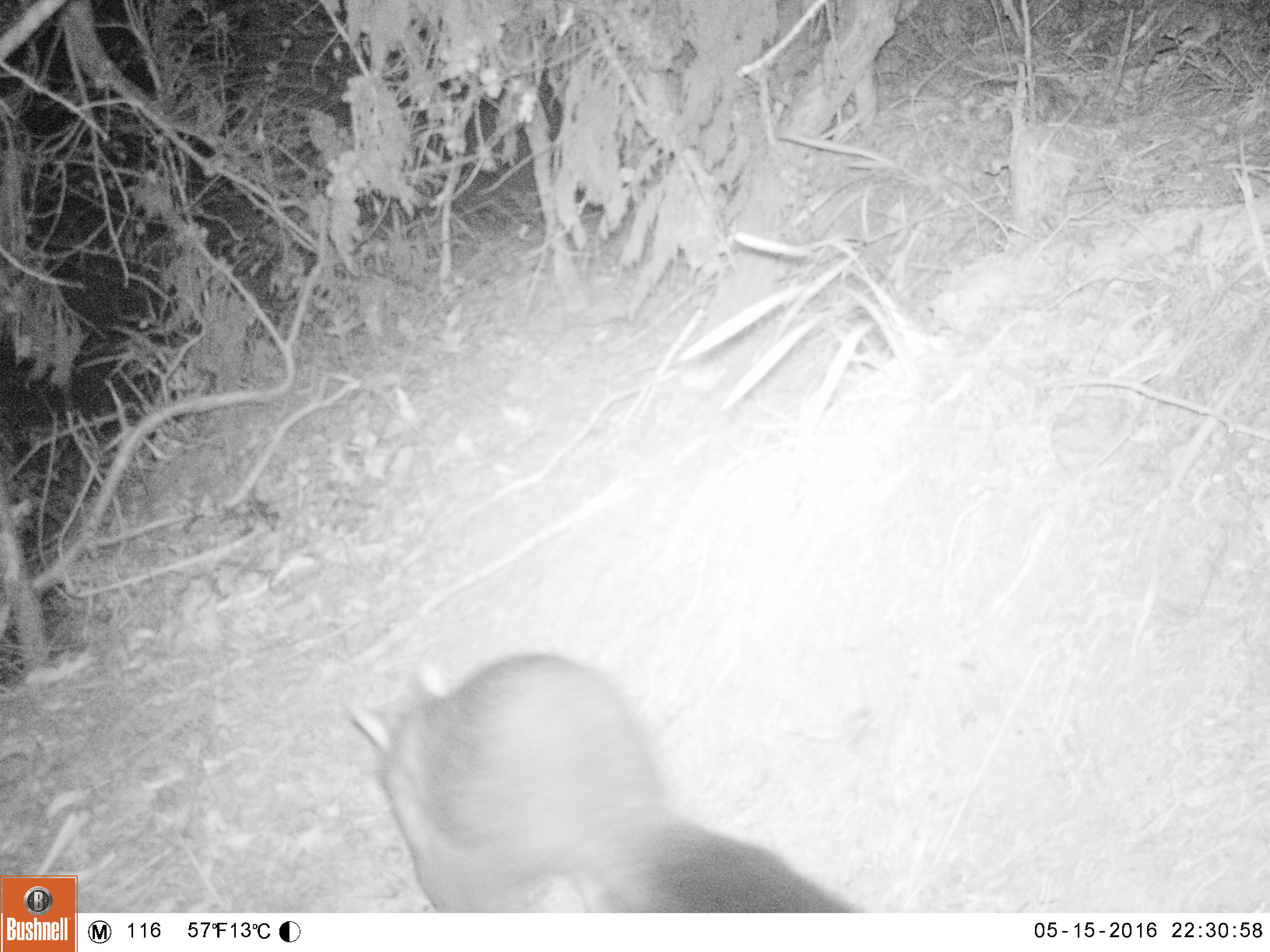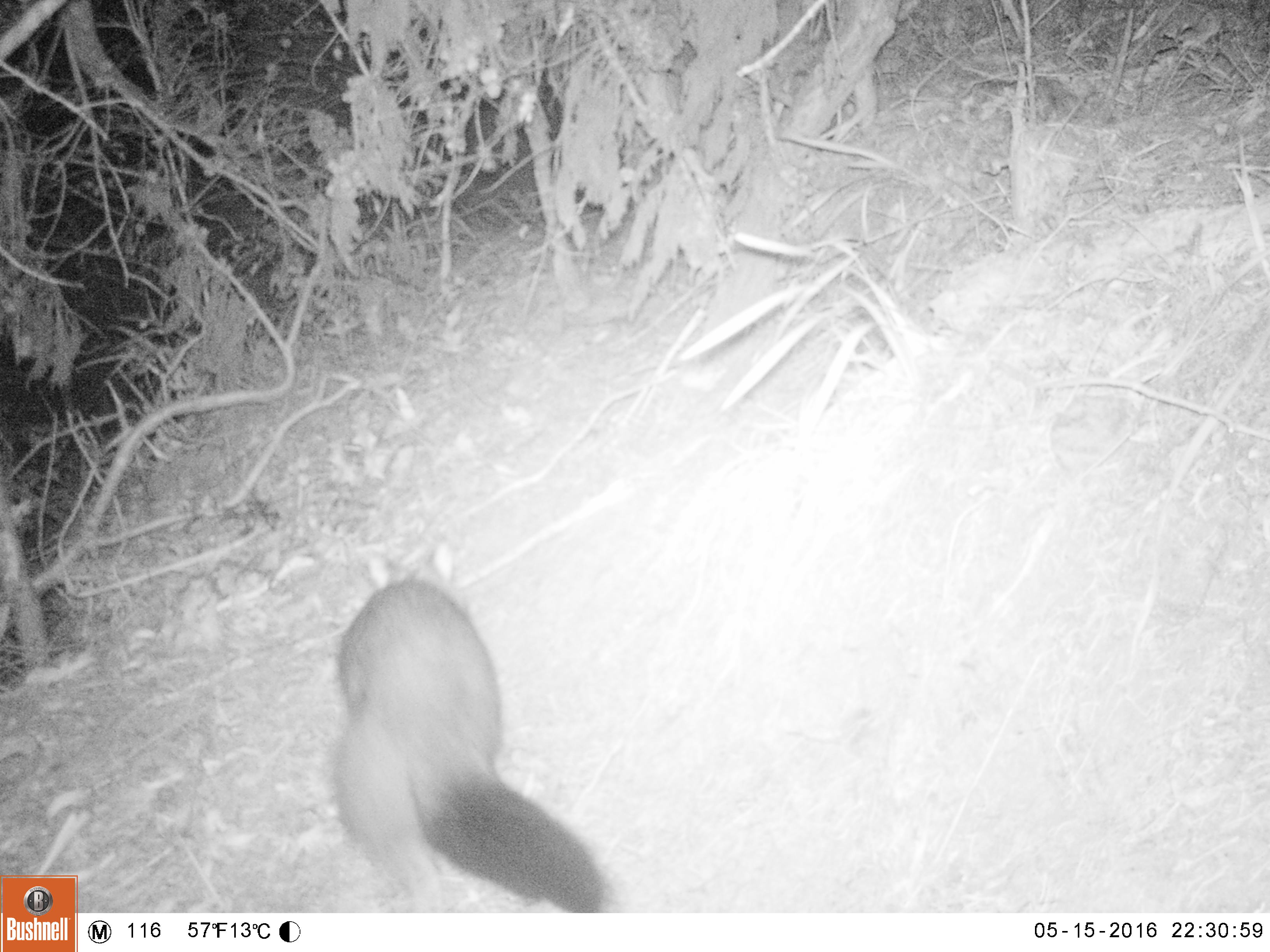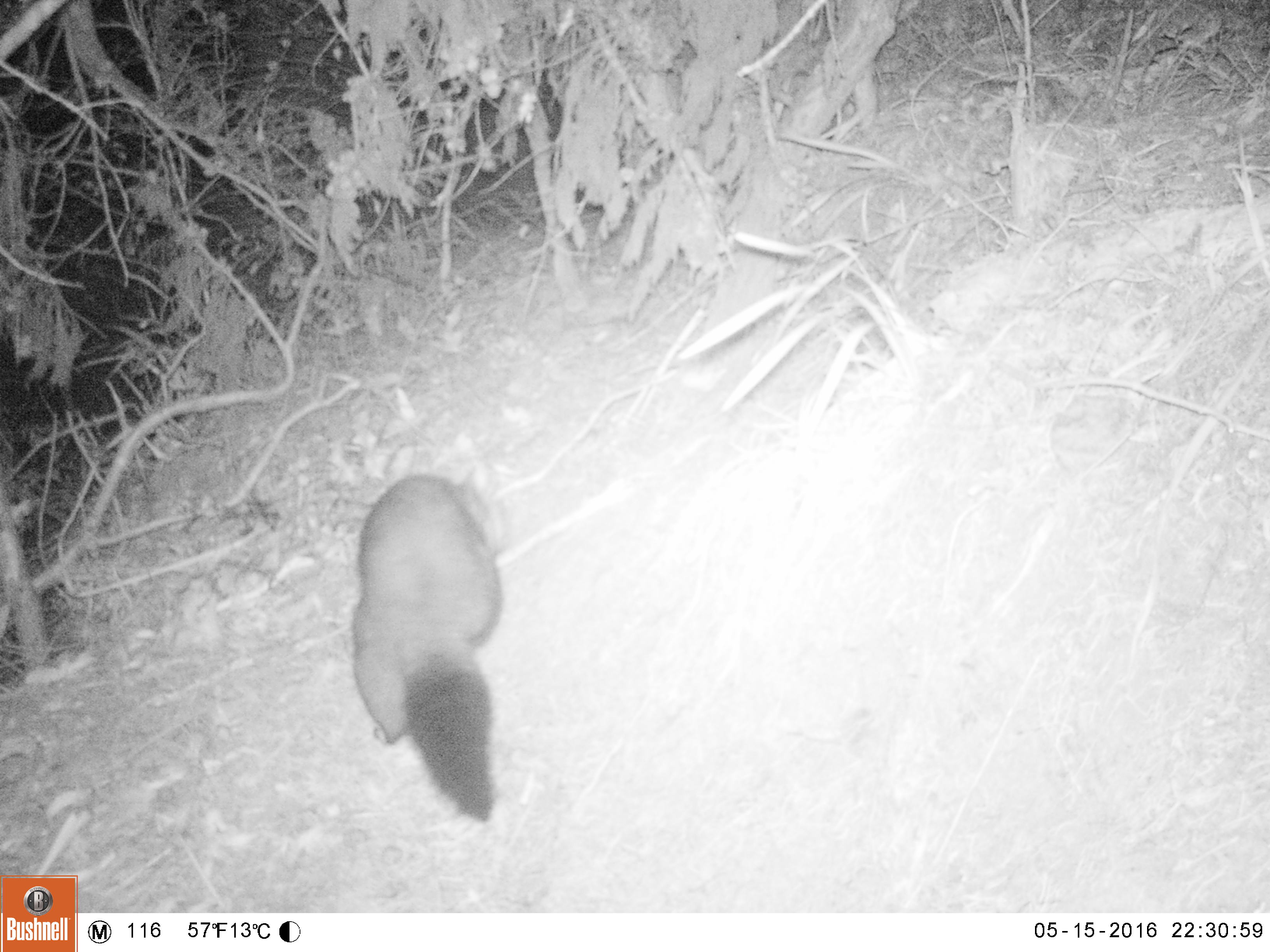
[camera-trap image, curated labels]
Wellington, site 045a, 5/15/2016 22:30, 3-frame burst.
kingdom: Animalia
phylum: Chordata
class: Mammalia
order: Didelphimorphia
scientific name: Didelphimorphia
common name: possum